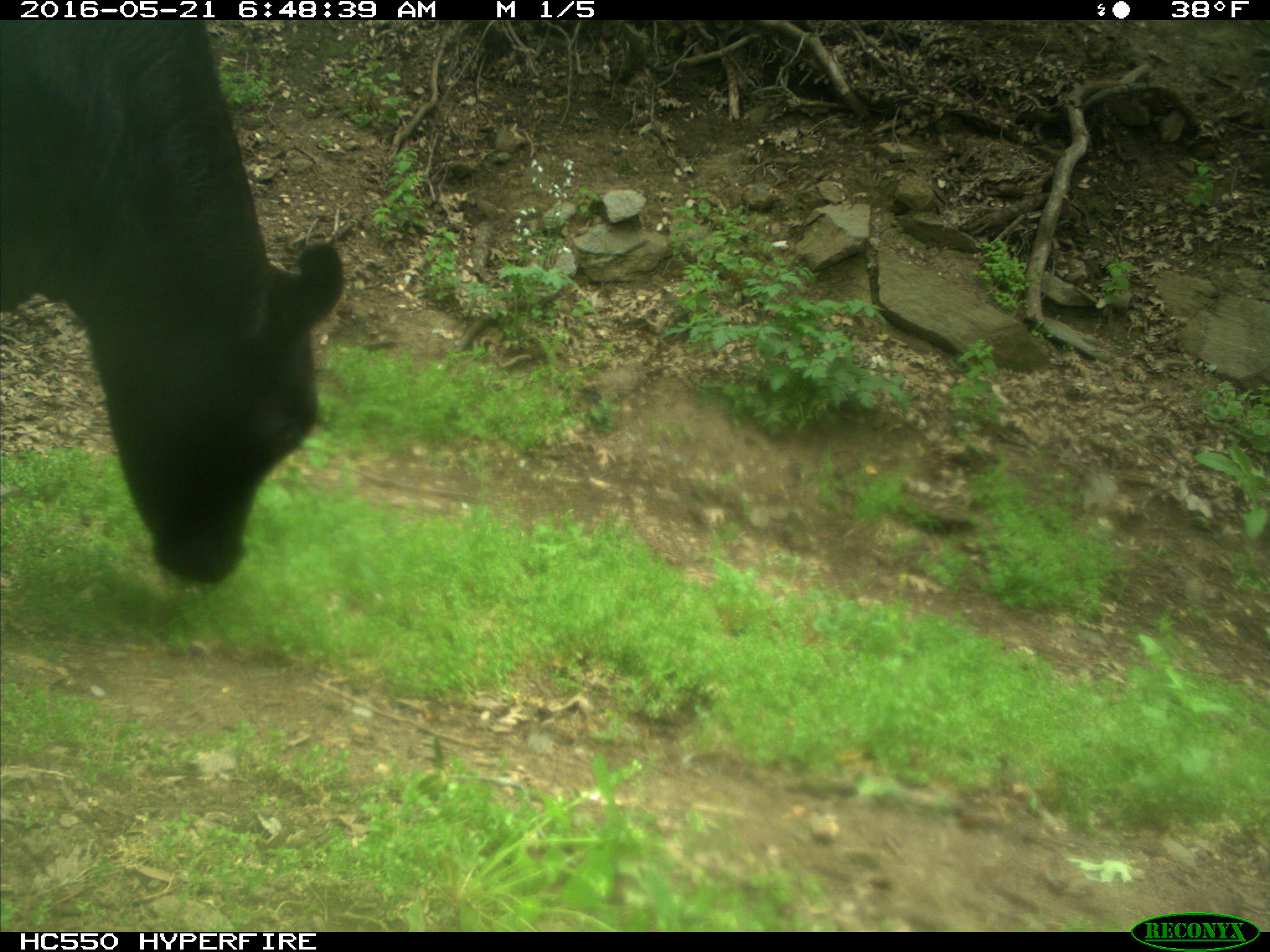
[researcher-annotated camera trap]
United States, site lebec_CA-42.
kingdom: Animalia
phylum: Chordata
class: Mammalia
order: Artiodactyla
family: Bovidae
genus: Bos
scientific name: Bos taurus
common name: domestic cow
Bos taurus (domestic cow).